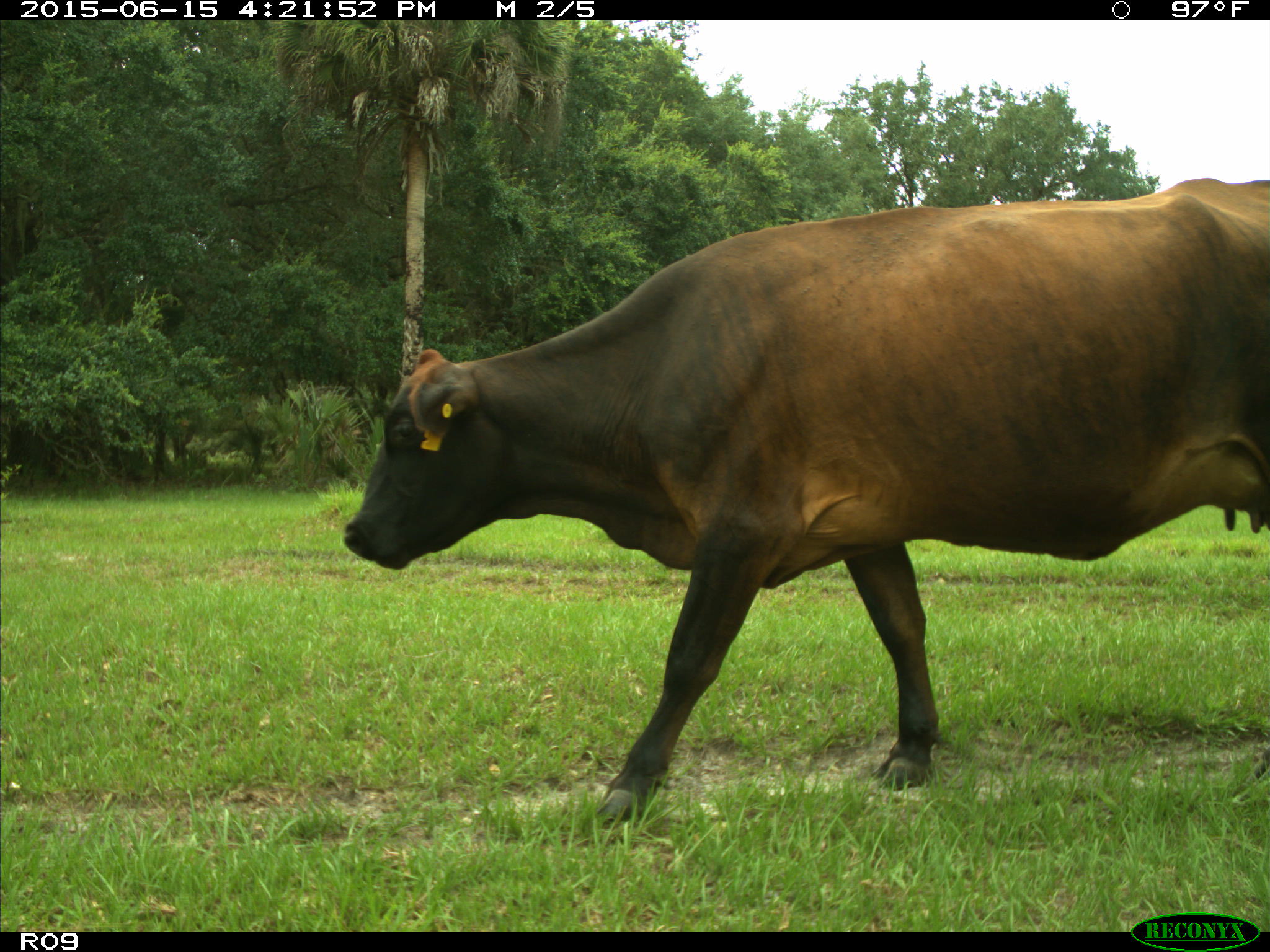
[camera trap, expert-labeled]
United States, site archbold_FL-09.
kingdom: Animalia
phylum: Chordata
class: Mammalia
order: Artiodactyla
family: Bovidae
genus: Bos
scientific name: Bos taurus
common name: domestic cow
Bos taurus (domestic cow).